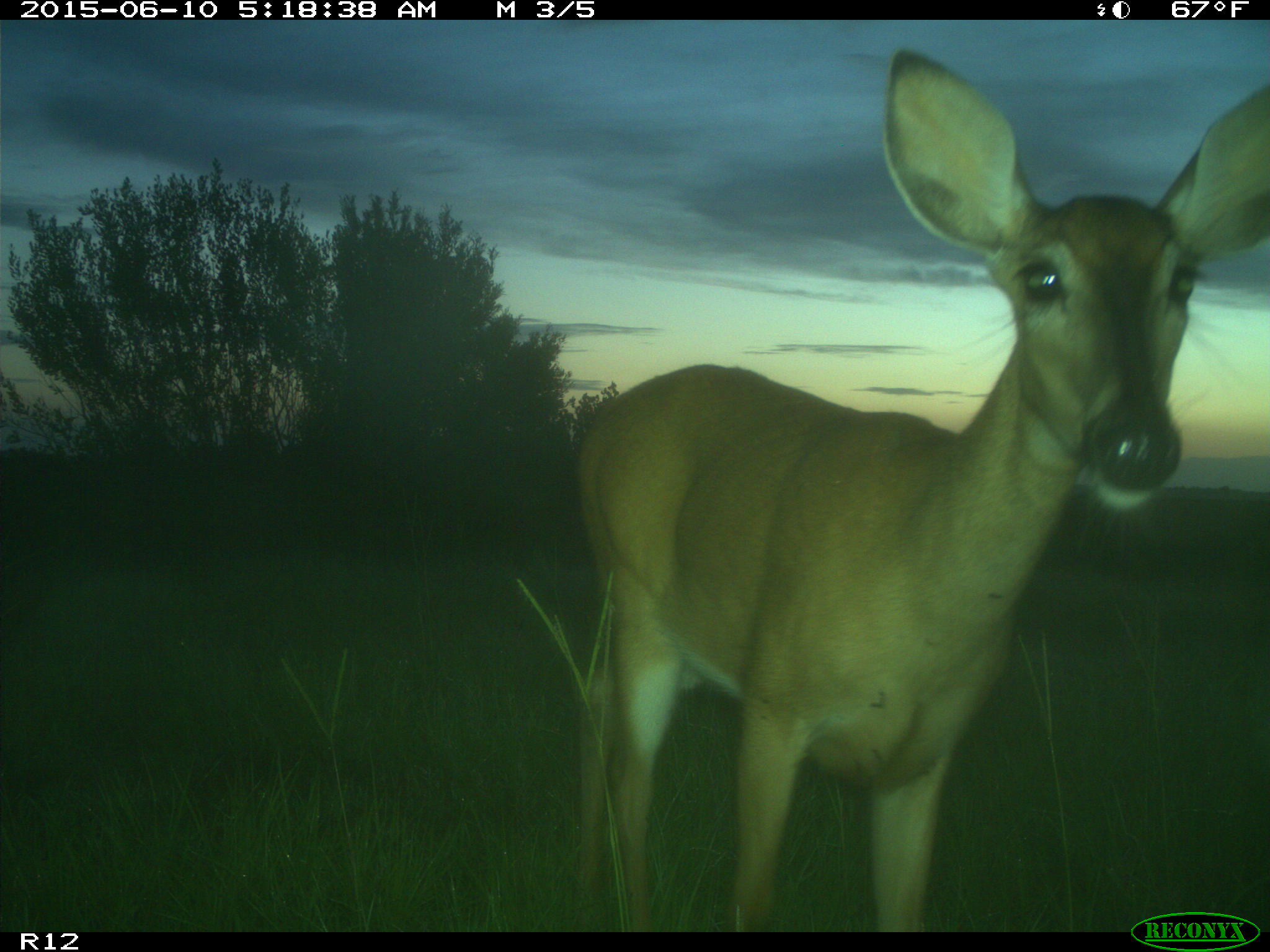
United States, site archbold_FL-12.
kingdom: Animalia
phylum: Chordata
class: Mammalia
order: Artiodactyla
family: Cervidae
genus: Odocoileus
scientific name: Odocoileus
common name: deer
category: unidentified deer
Unidentified deer (deer) (Odocoileus).